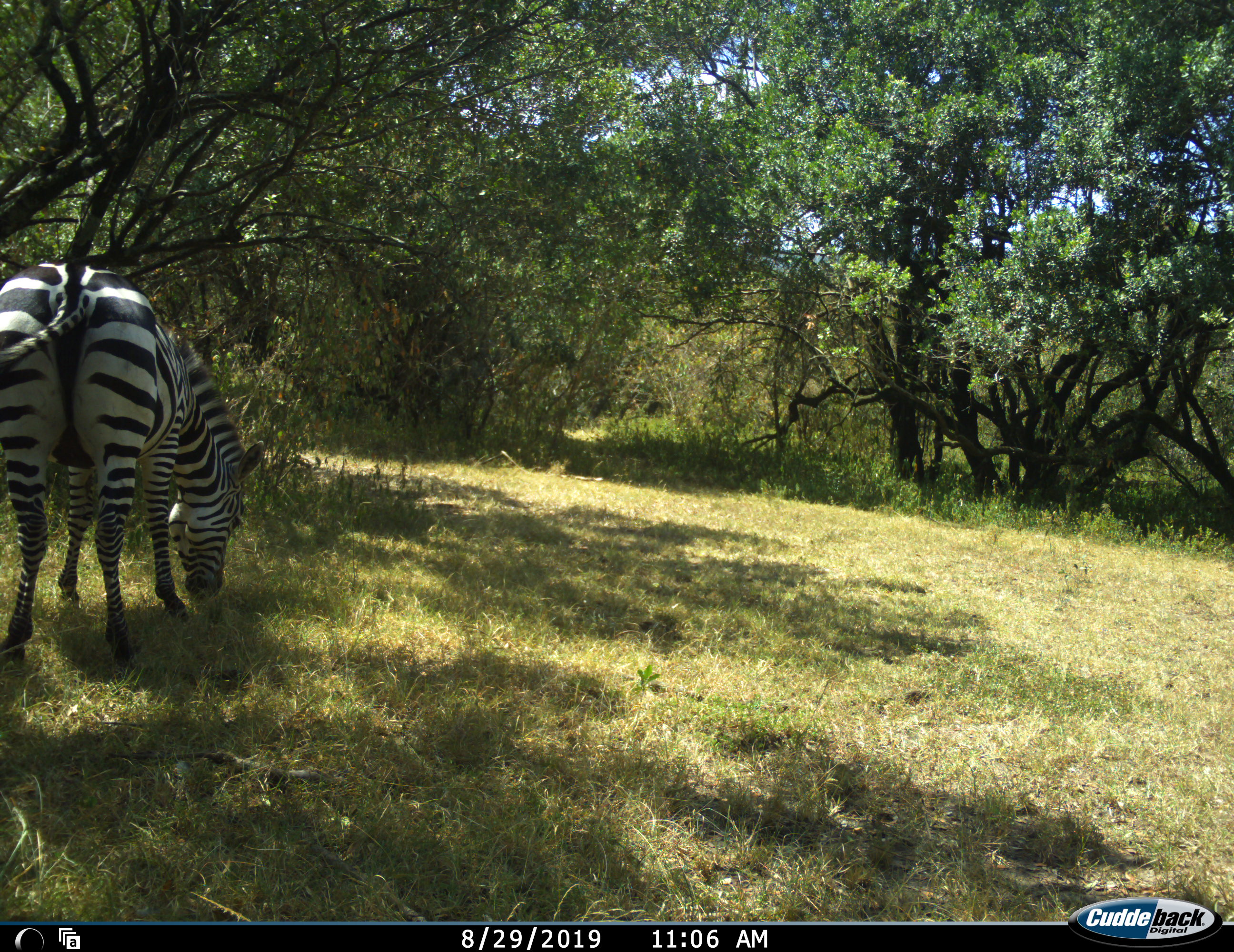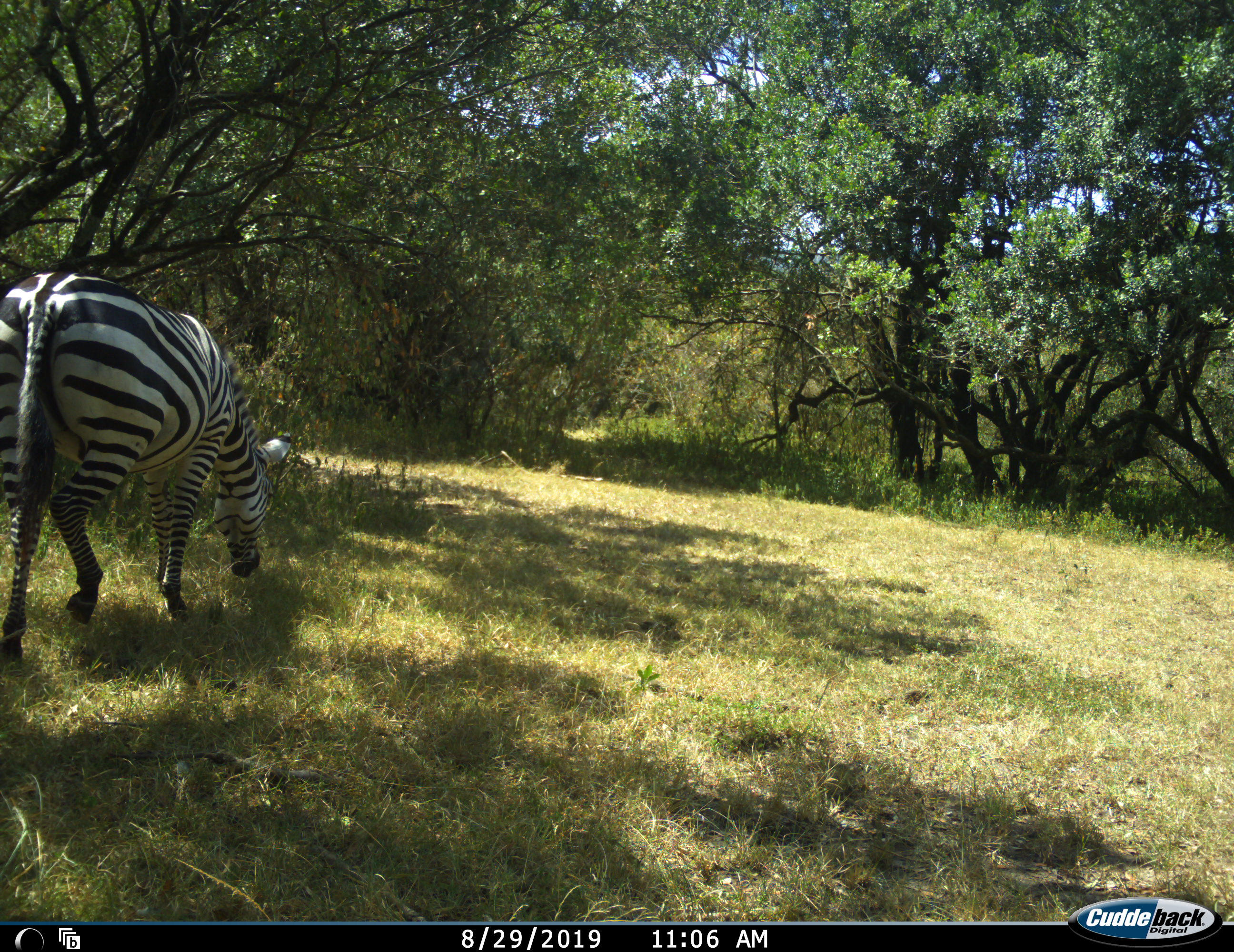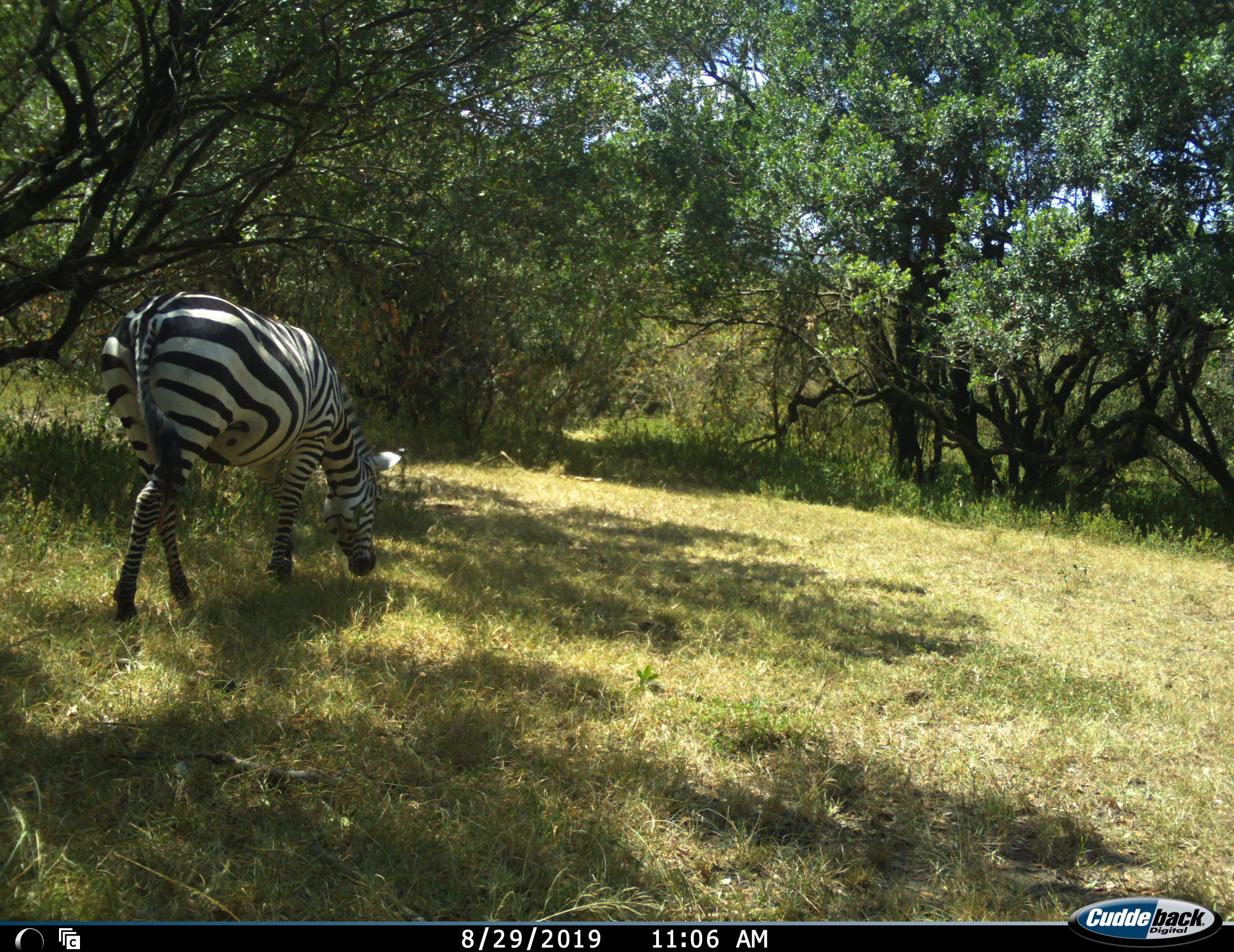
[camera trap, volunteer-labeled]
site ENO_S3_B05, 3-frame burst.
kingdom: Animalia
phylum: Chordata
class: Mammalia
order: Perissodactyla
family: Equidae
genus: Equus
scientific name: Equus quagga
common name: plains zebra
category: zebraplains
Zebraplains (plains zebra) (Equus quagga), count 1. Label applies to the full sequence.